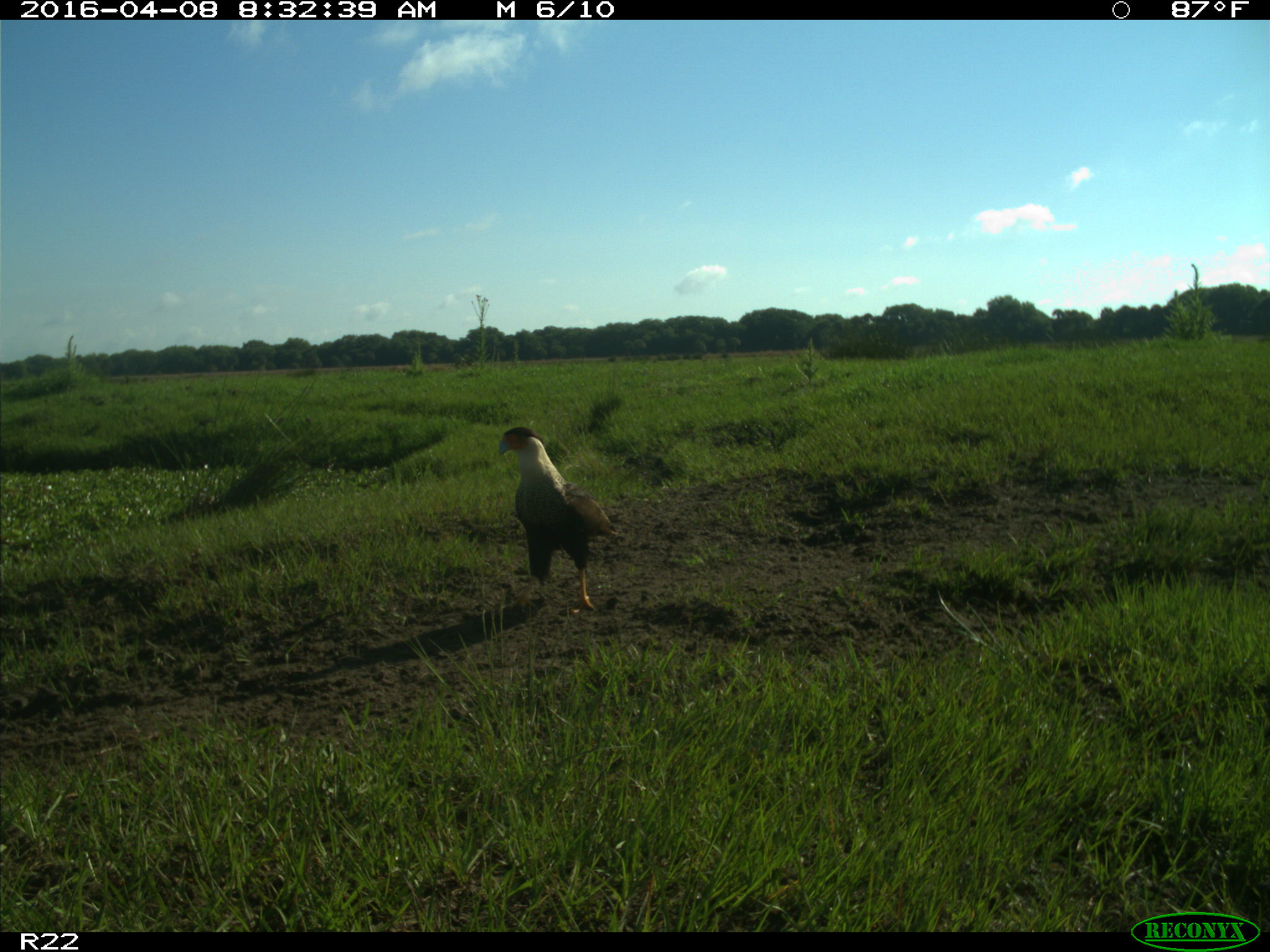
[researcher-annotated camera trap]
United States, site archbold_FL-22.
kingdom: Animalia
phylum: Chordata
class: Aves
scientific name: Aves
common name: birds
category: unidentified bird